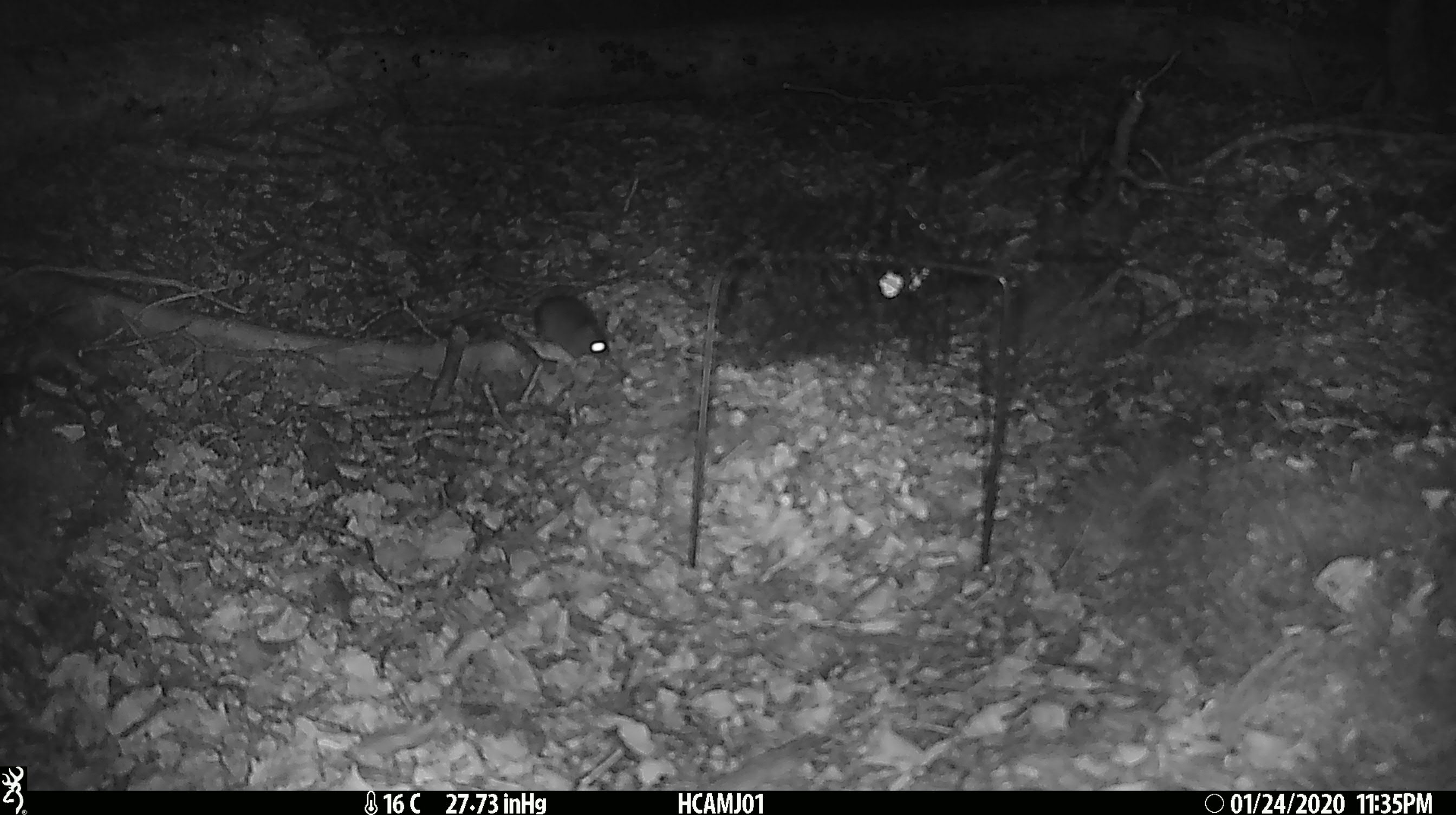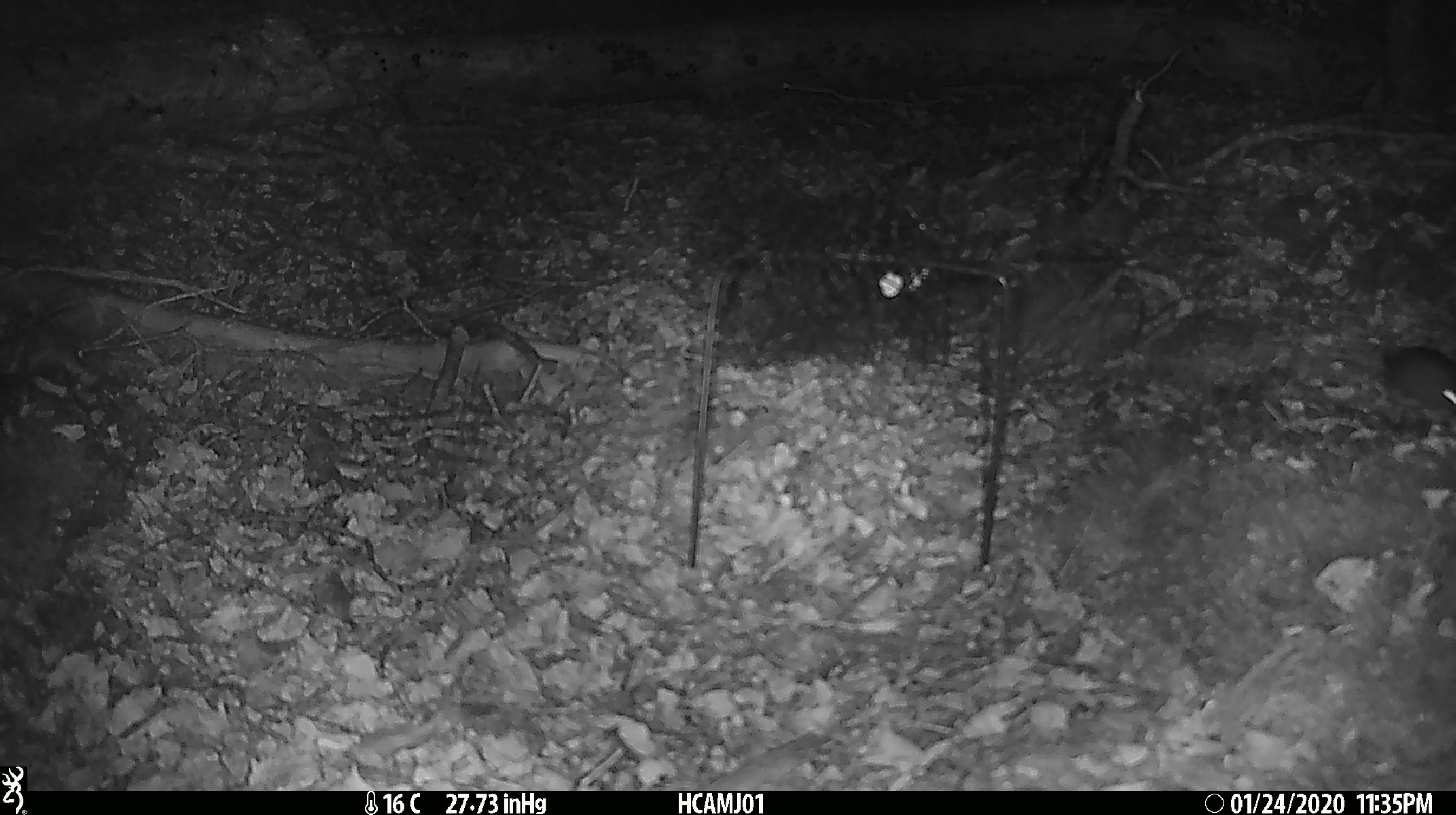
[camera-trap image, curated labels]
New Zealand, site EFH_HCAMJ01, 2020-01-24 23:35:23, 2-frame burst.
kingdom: Animalia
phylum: Chordata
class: Mammalia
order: Rodentia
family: Muridae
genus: Mus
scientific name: Mus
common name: mouse